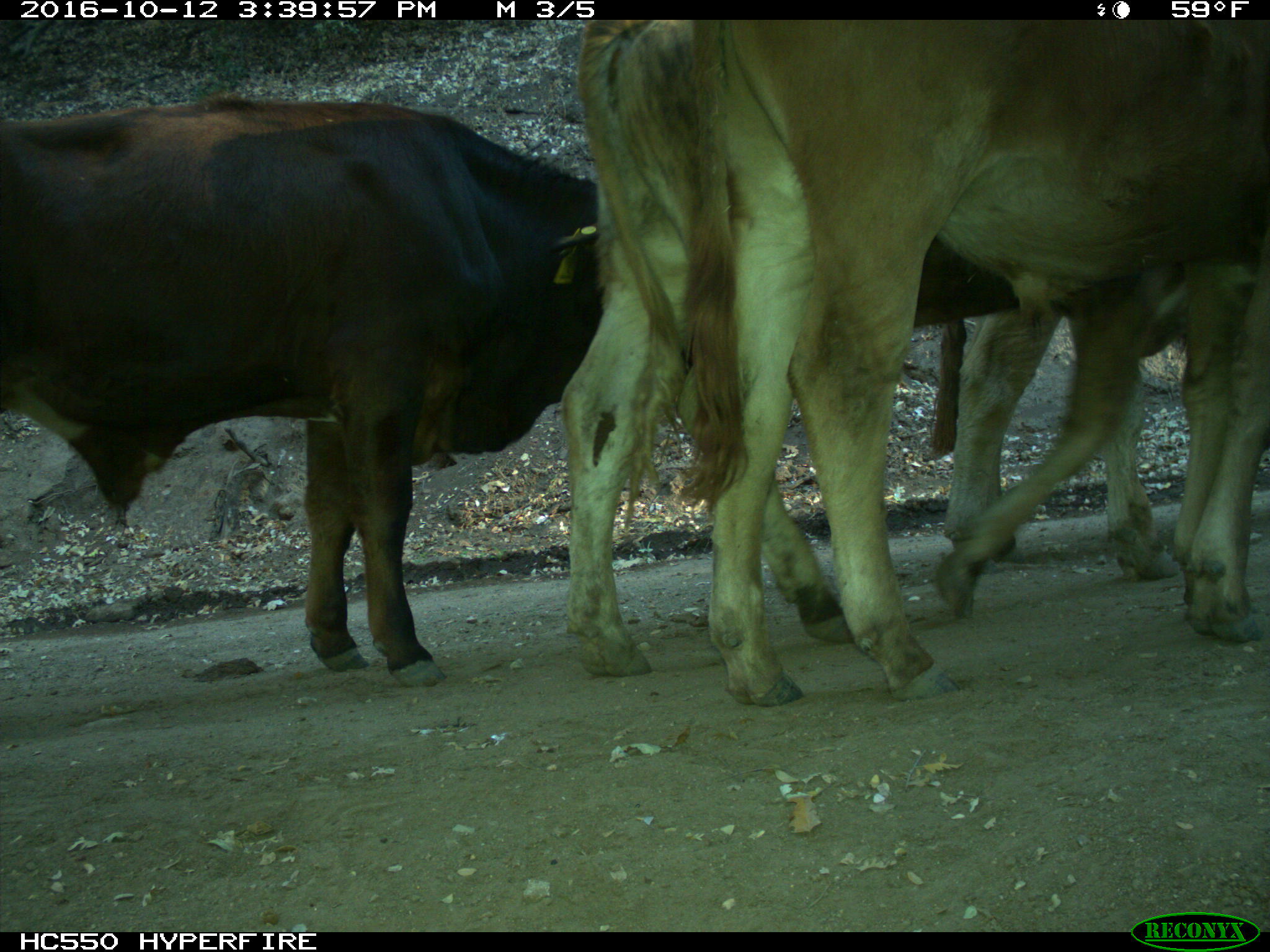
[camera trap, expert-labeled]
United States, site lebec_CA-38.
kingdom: Animalia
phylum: Chordata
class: Mammalia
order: Artiodactyla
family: Bovidae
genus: Bos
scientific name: Bos taurus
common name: domestic cow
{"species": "Bos taurus (domestic cow)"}